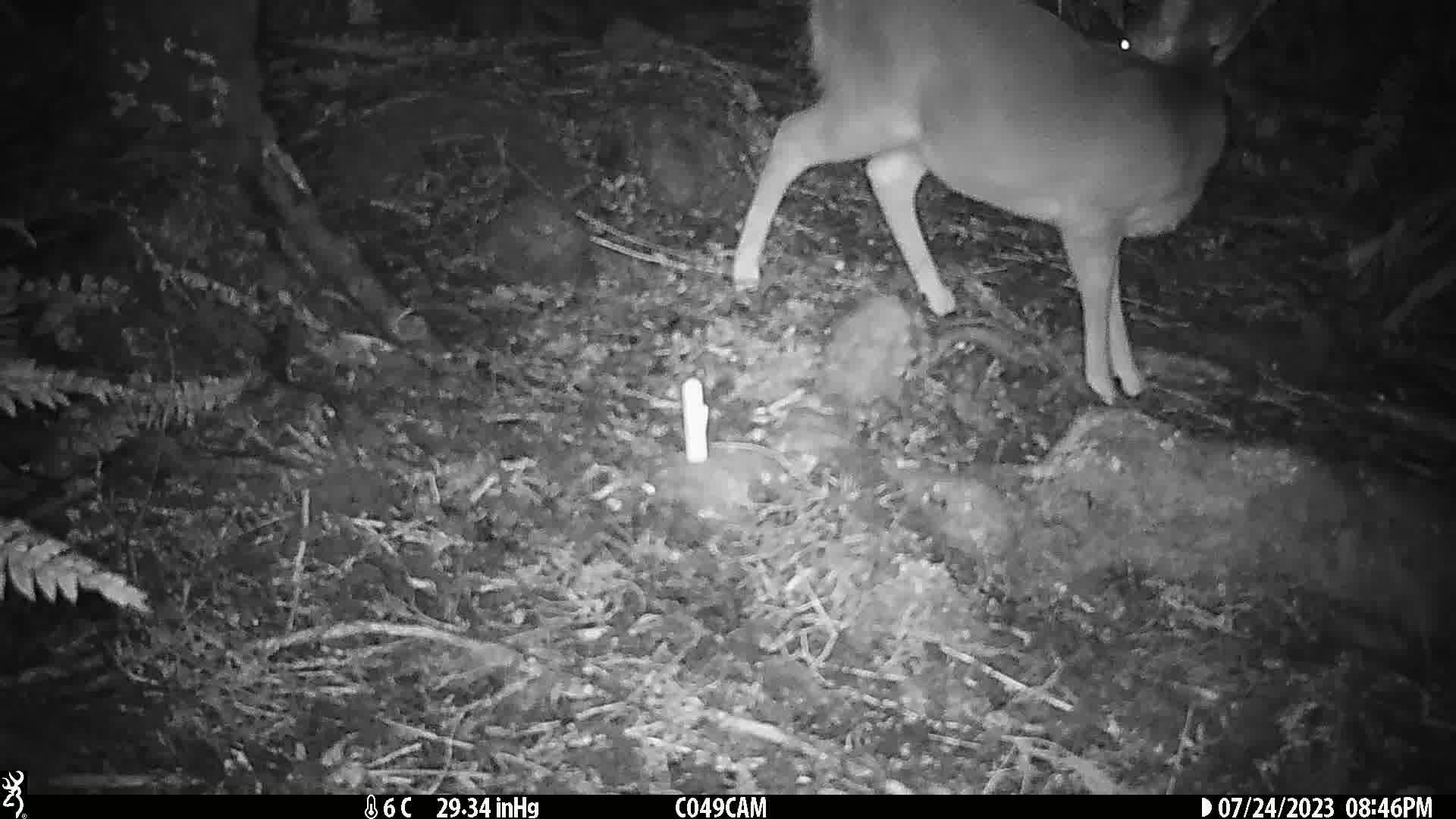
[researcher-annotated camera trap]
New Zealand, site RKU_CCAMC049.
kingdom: Animalia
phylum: Chordata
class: Mammalia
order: Artiodactyla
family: Cervidae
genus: Odocoileus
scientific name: Odocoileus virginianus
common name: white-tailed deer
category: white tailed deer